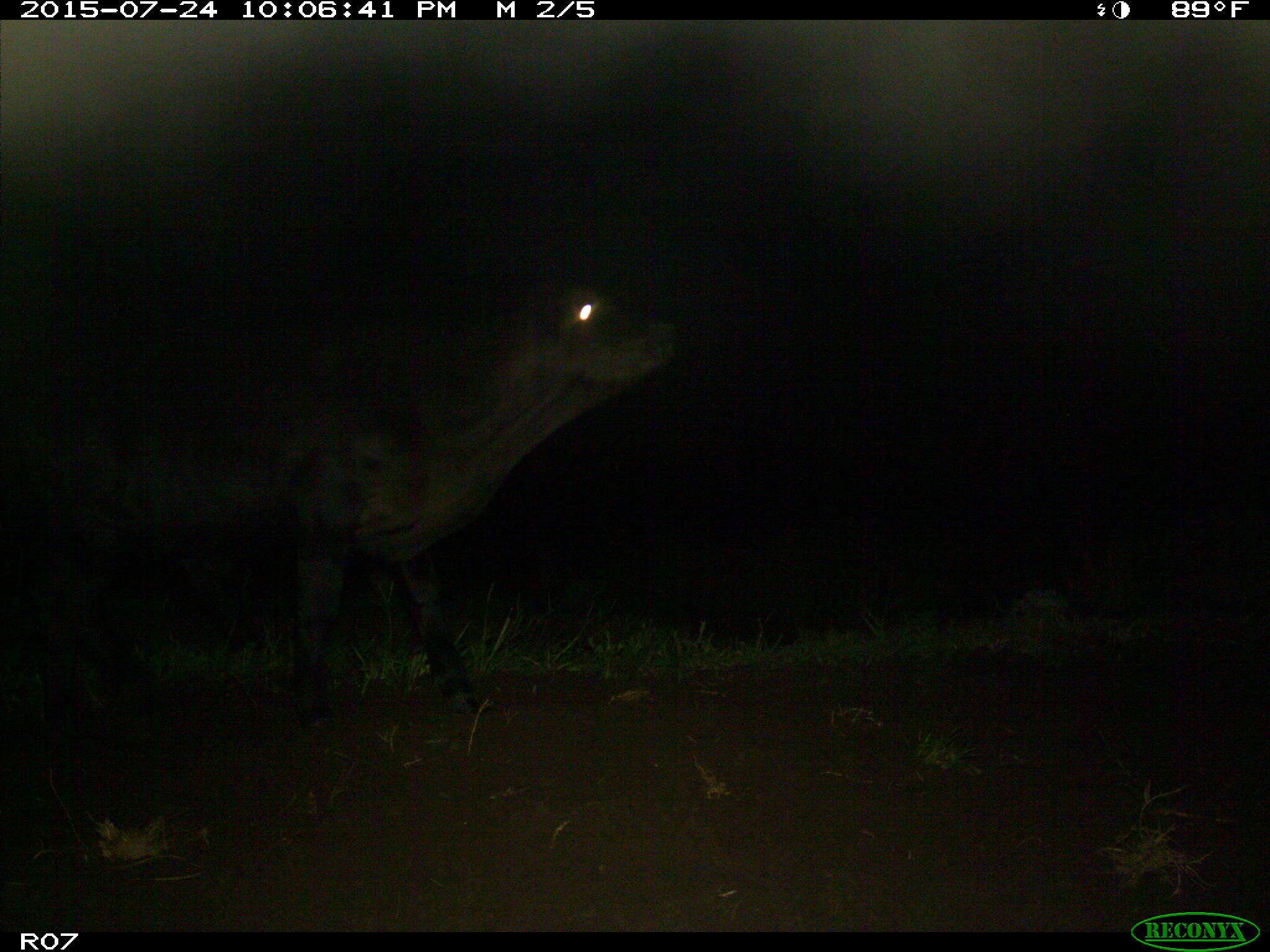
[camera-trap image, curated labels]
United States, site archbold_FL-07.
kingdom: Animalia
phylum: Chordata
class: Mammalia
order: Artiodactyla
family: Bovidae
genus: Bos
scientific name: Bos taurus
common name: domestic cow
Bos taurus (domestic cow).